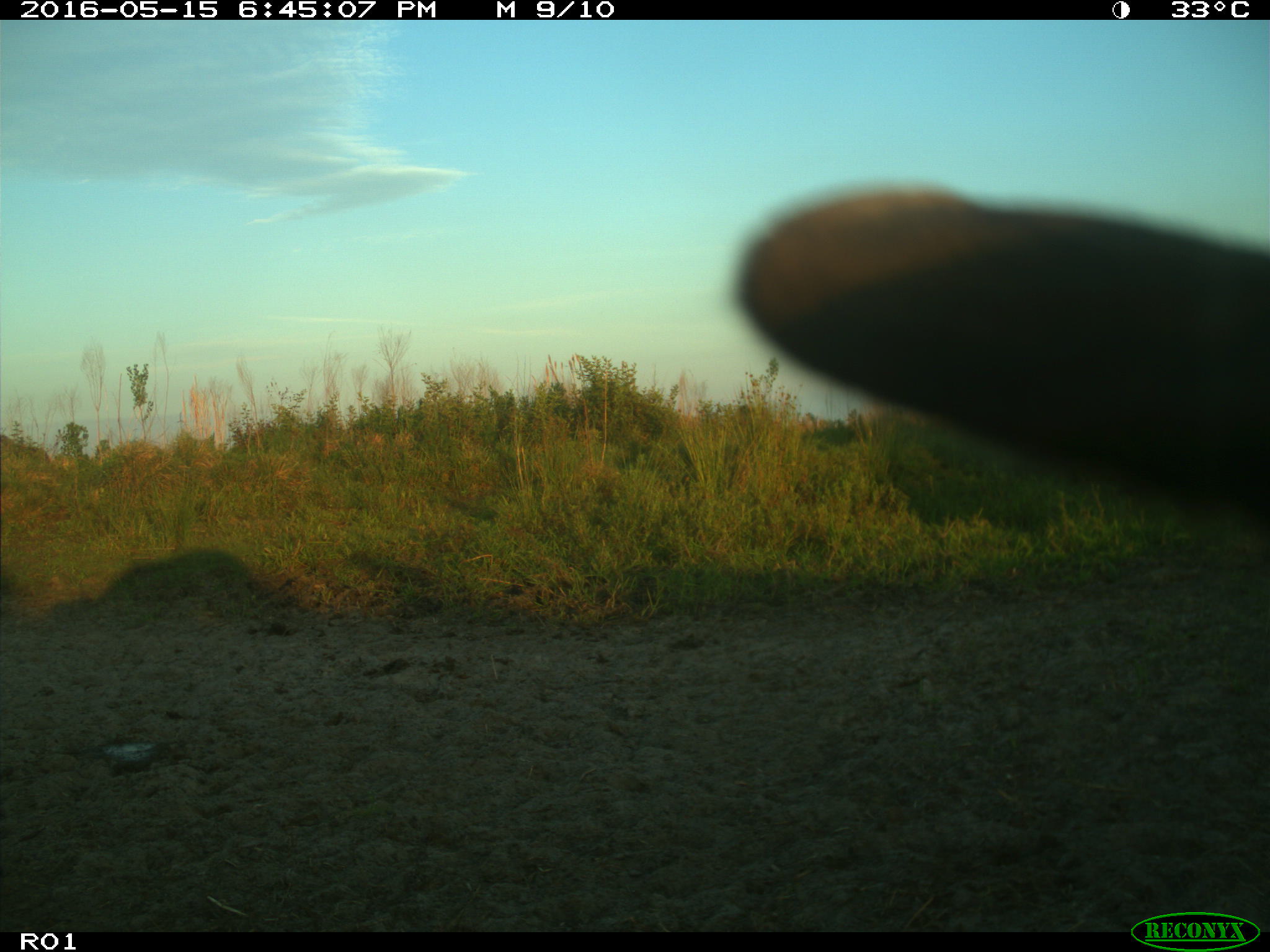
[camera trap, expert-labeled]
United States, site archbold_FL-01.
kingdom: Animalia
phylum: Chordata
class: Mammalia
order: Artiodactyla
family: Bovidae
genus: Bos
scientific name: Bos taurus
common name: domestic cow